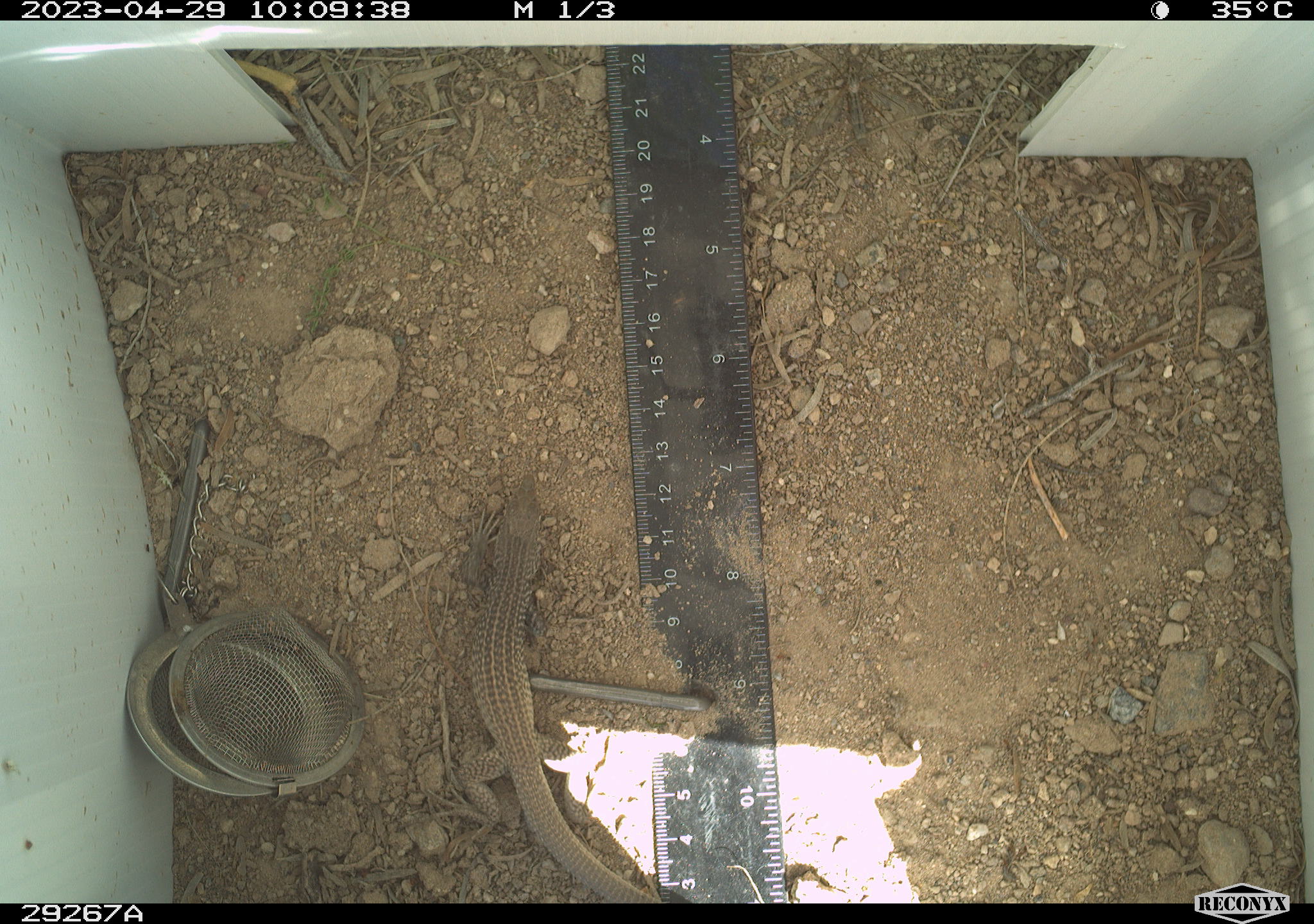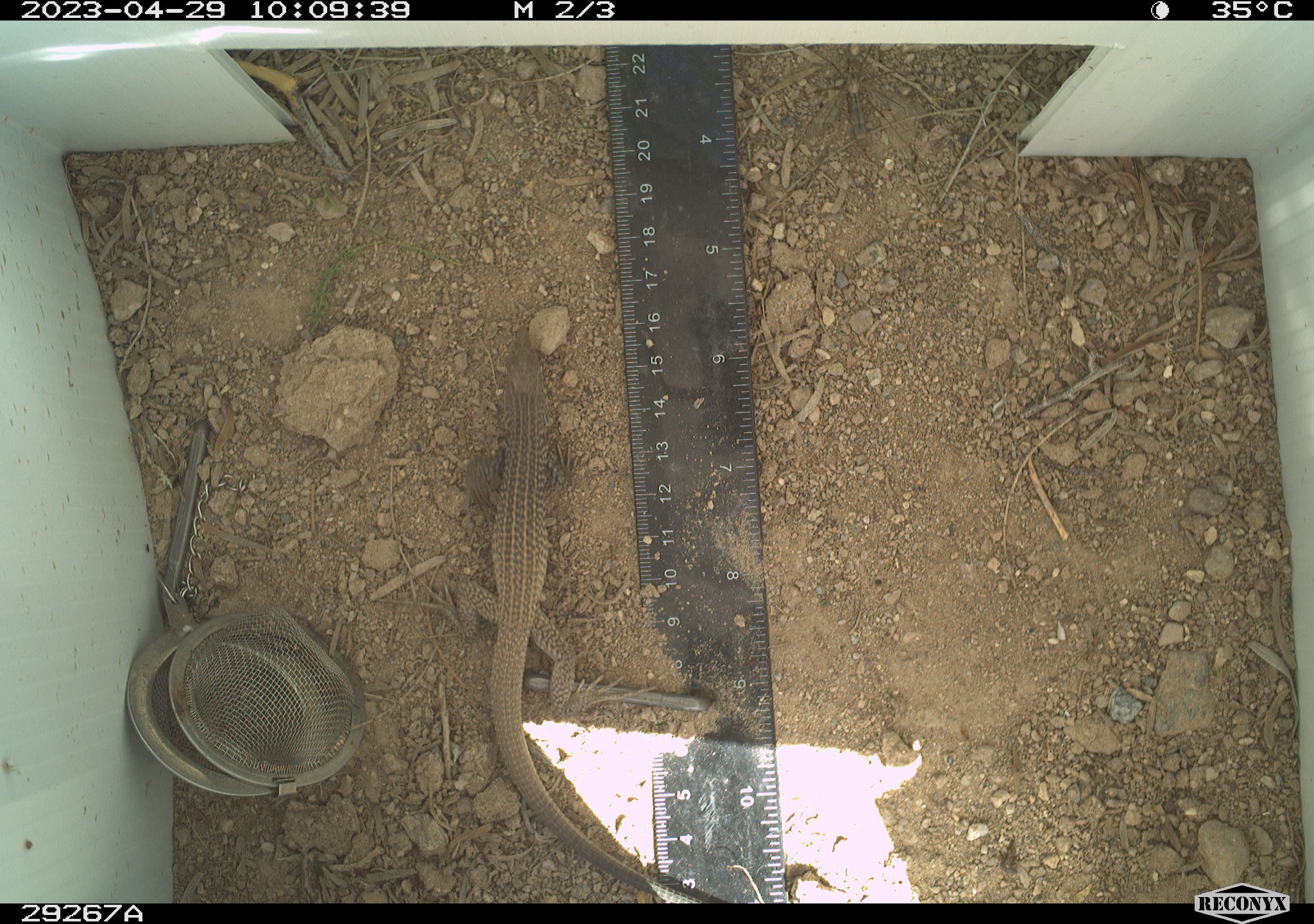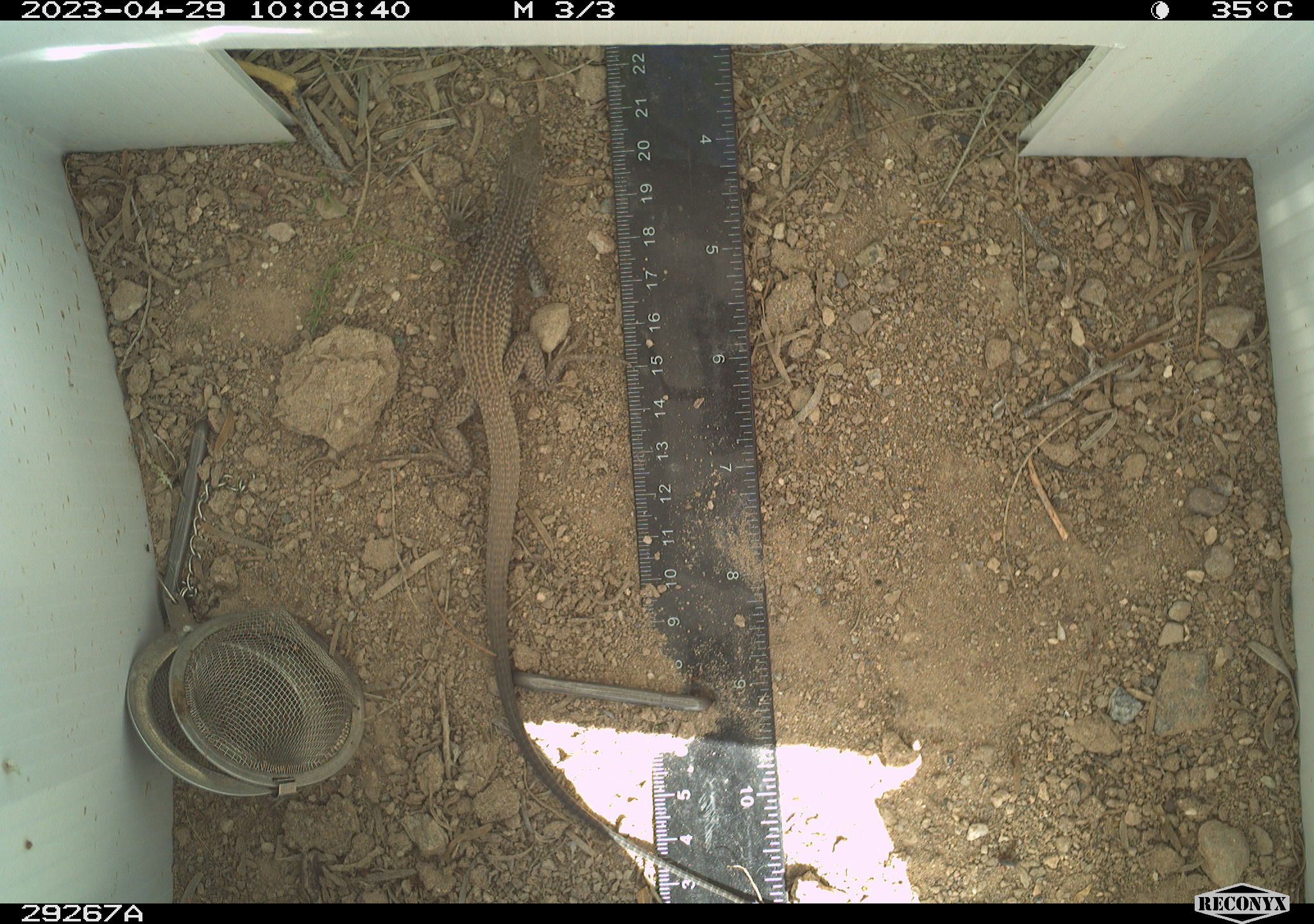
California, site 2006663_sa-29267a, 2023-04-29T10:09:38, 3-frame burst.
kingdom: Animalia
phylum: Chordata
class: Reptilia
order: Squamata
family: Teiidae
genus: Aspidoscelis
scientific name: Aspidoscelis tigris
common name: western whiptail